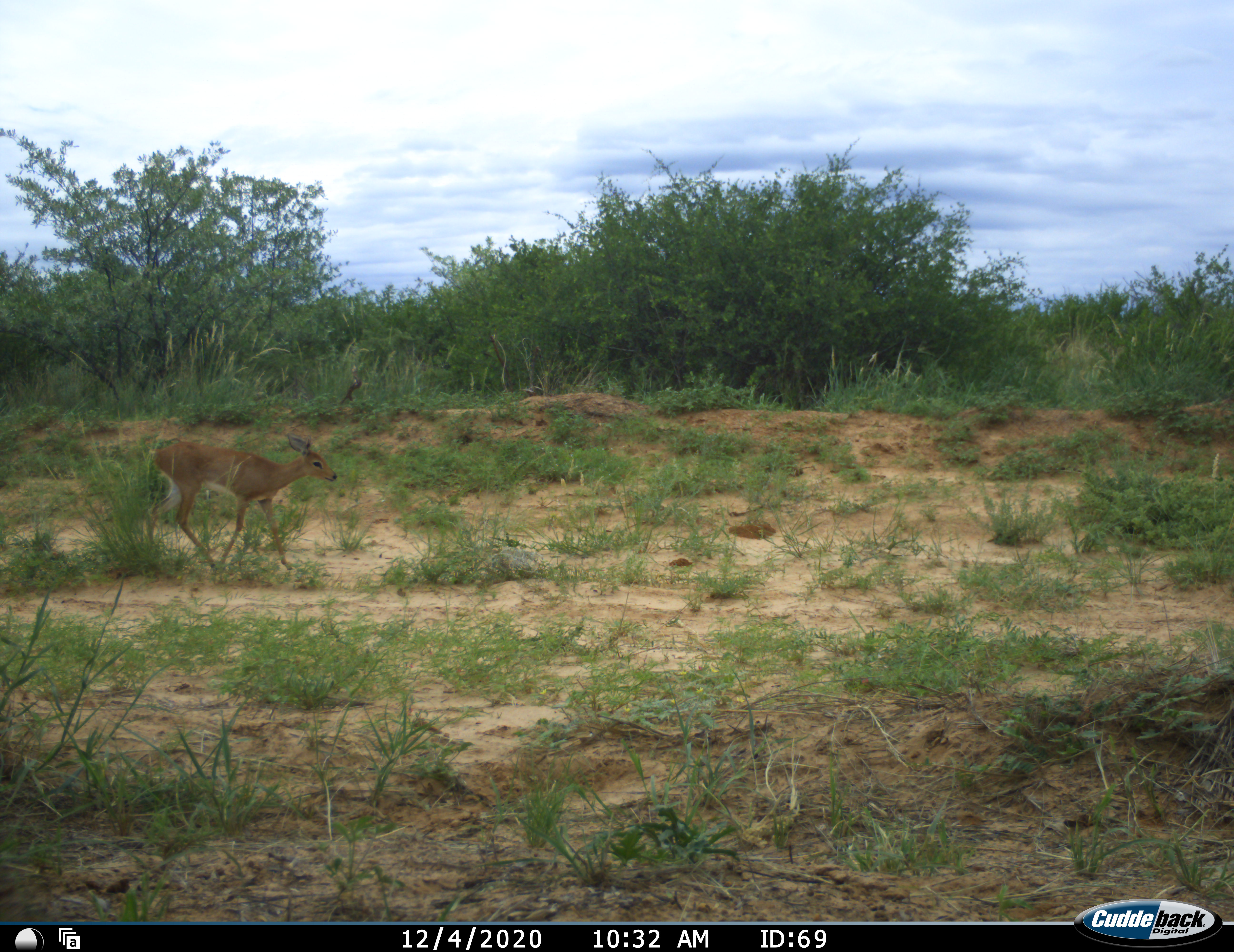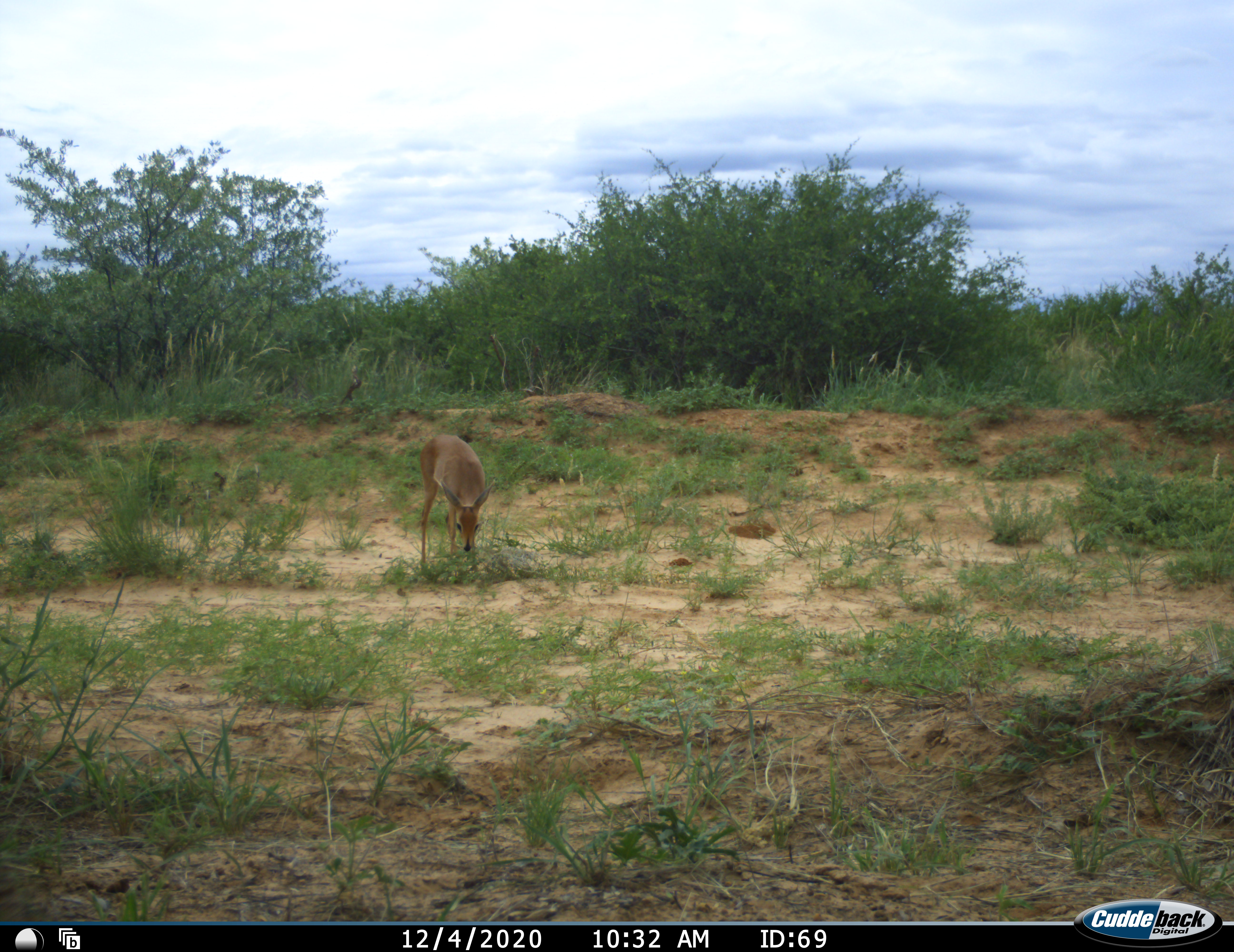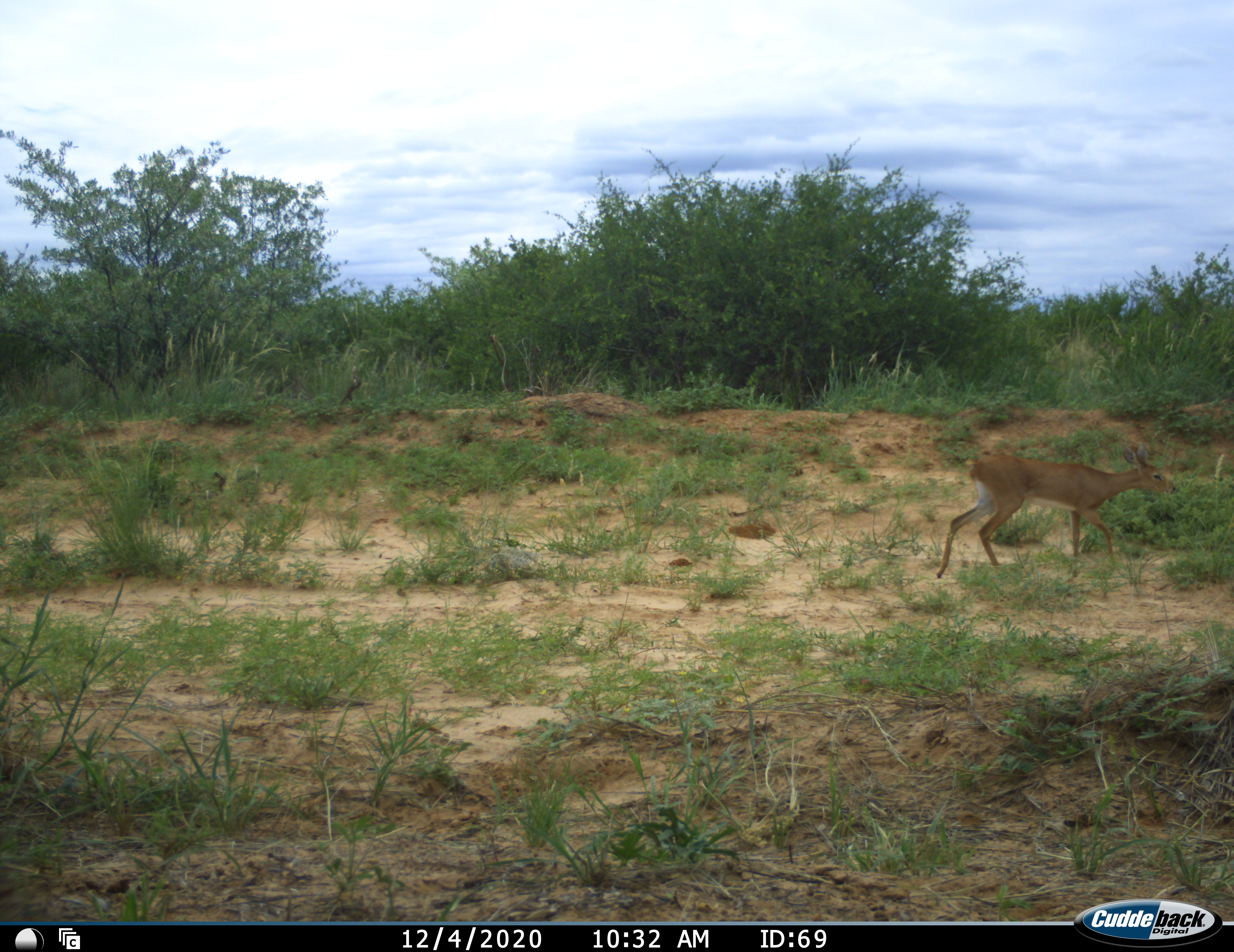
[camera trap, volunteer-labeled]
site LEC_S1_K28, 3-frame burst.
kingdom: Animalia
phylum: Chordata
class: Mammalia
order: Artiodactyla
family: Bovidae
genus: Raphicerus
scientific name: Raphicerus campestris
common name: steenbok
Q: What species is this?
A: Steenbok (Raphicerus campestris).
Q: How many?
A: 1.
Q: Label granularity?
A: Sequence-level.